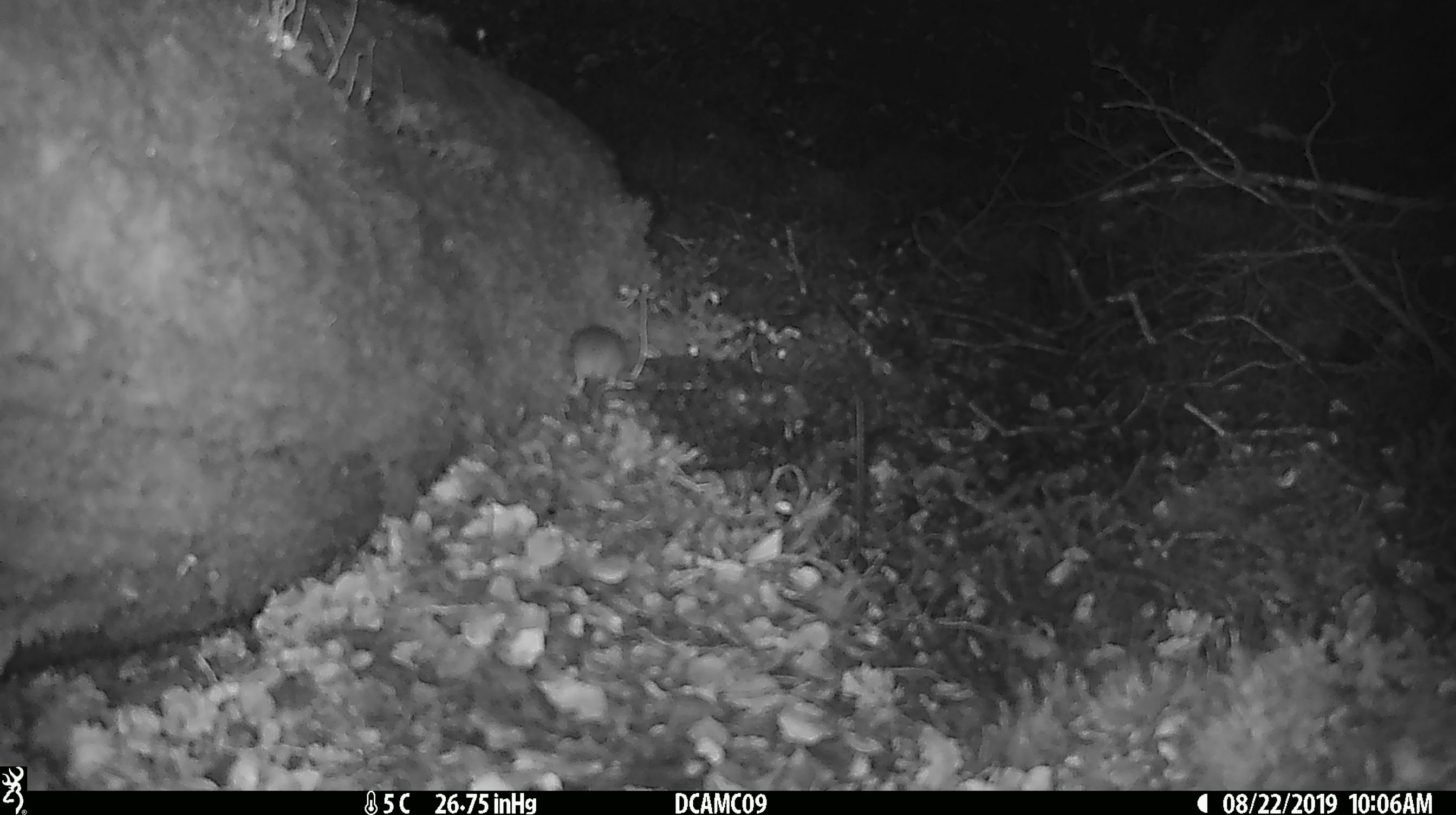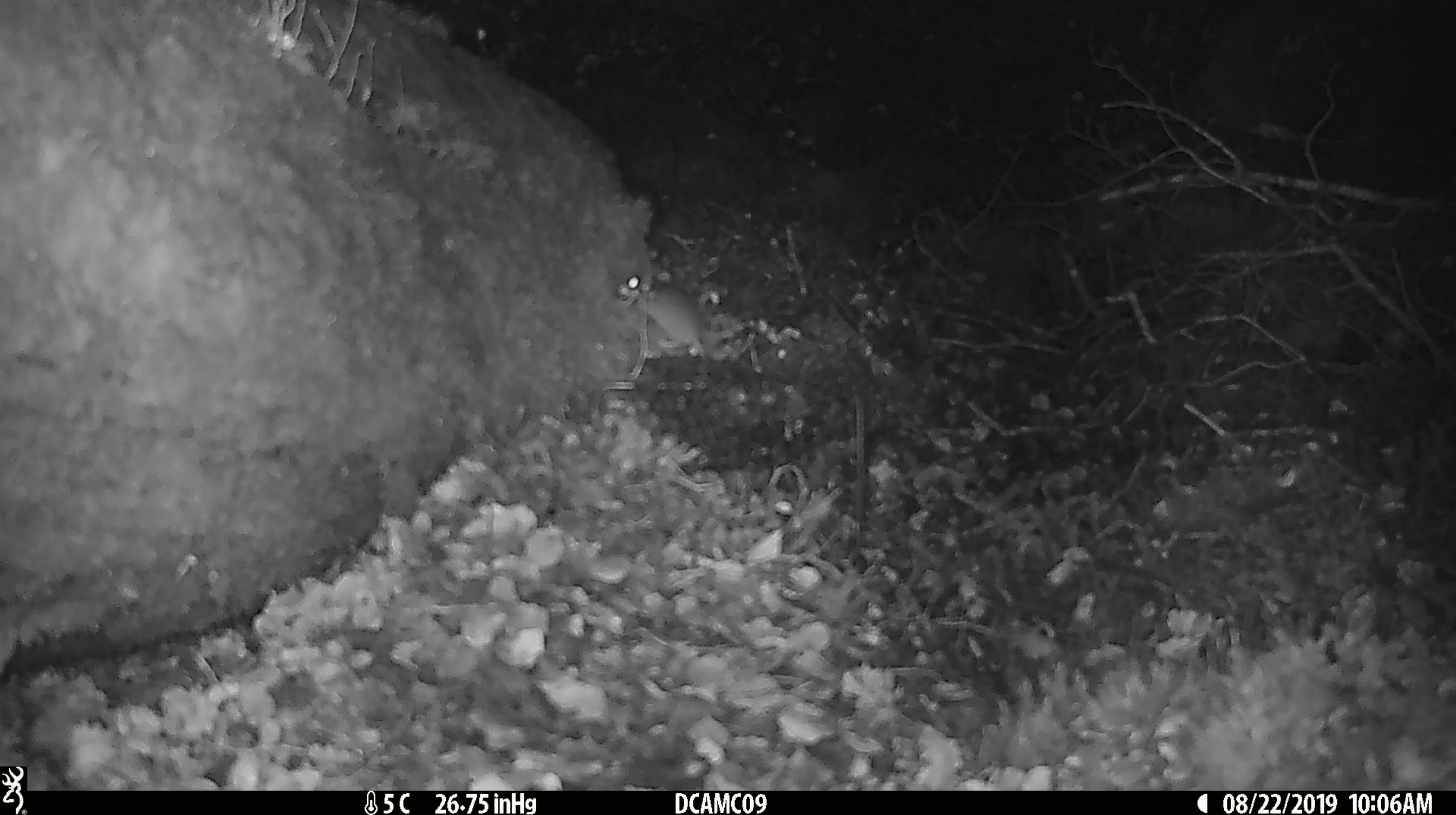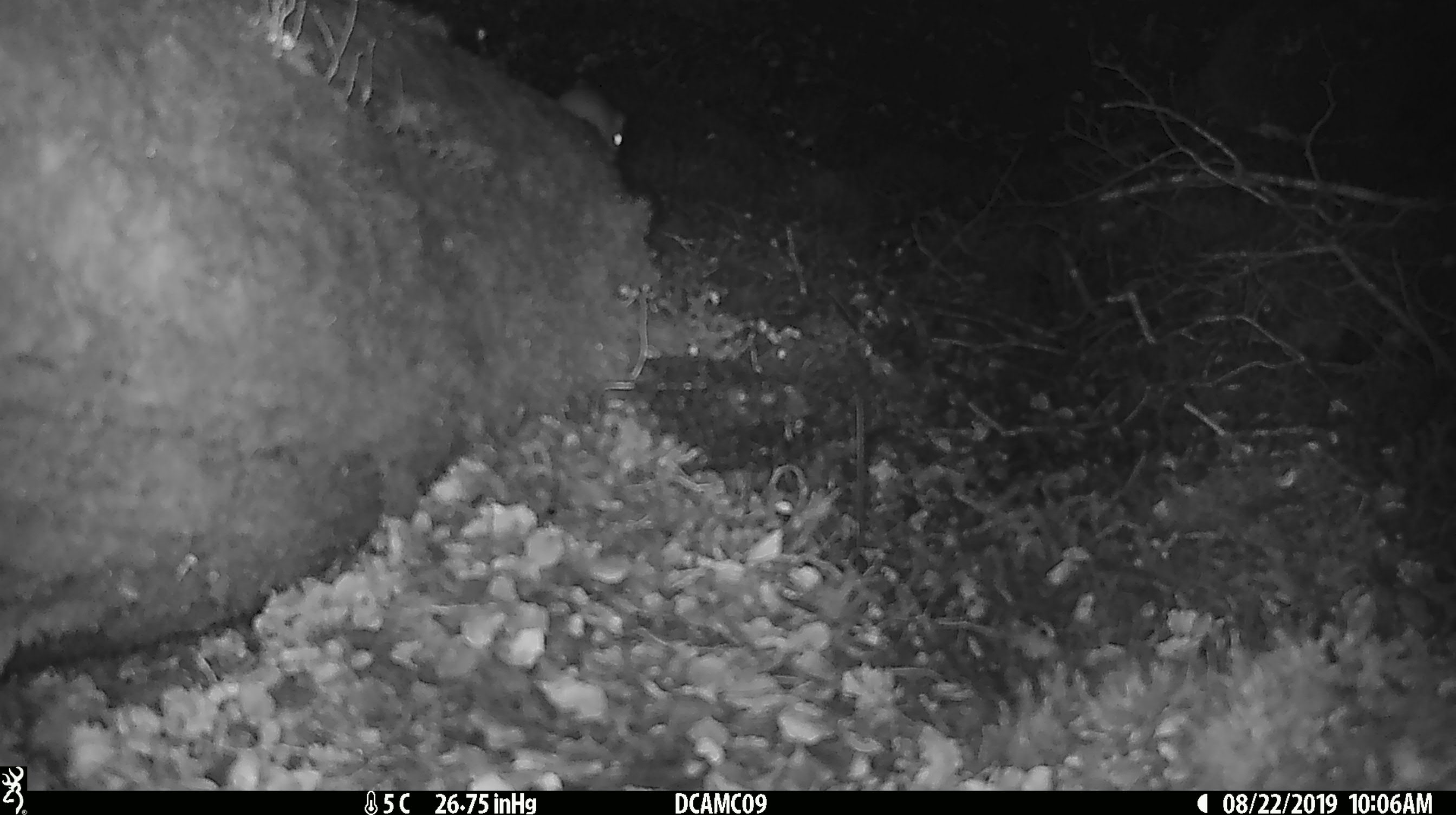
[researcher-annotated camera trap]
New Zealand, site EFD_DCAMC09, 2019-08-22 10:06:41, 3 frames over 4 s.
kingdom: Animalia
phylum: Chordata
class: Mammalia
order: Rodentia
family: Muridae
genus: Mus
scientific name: Mus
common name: mouse